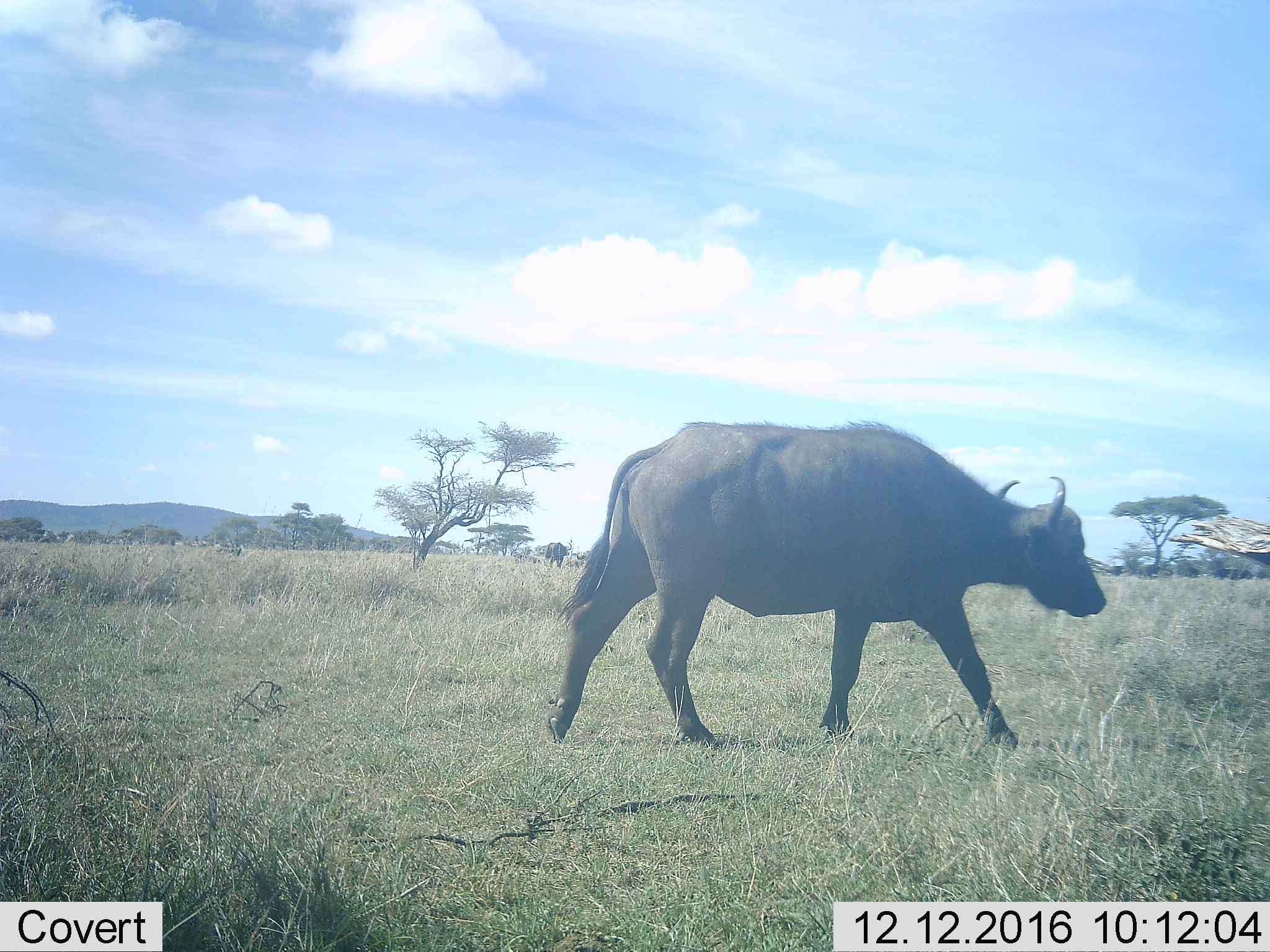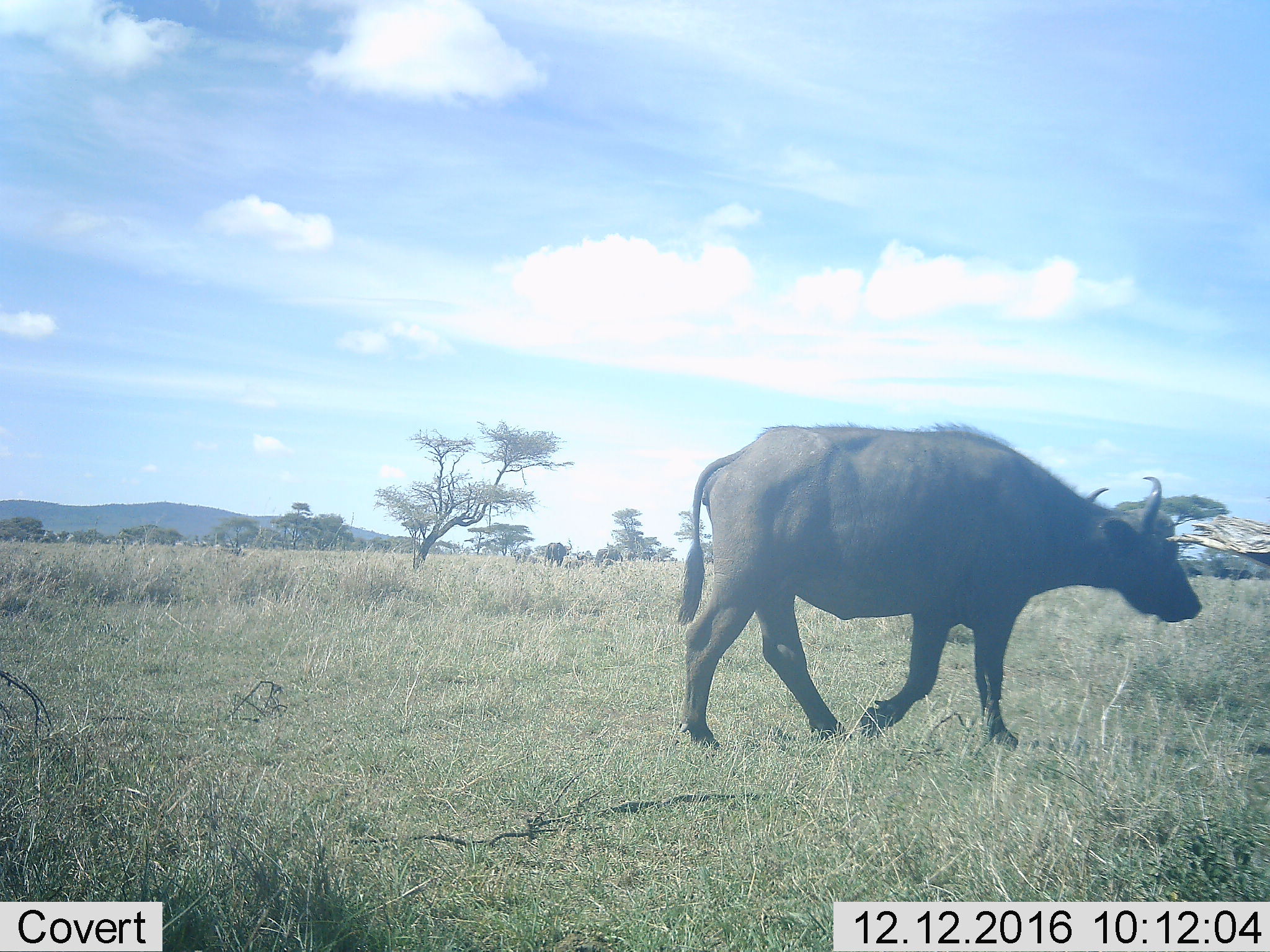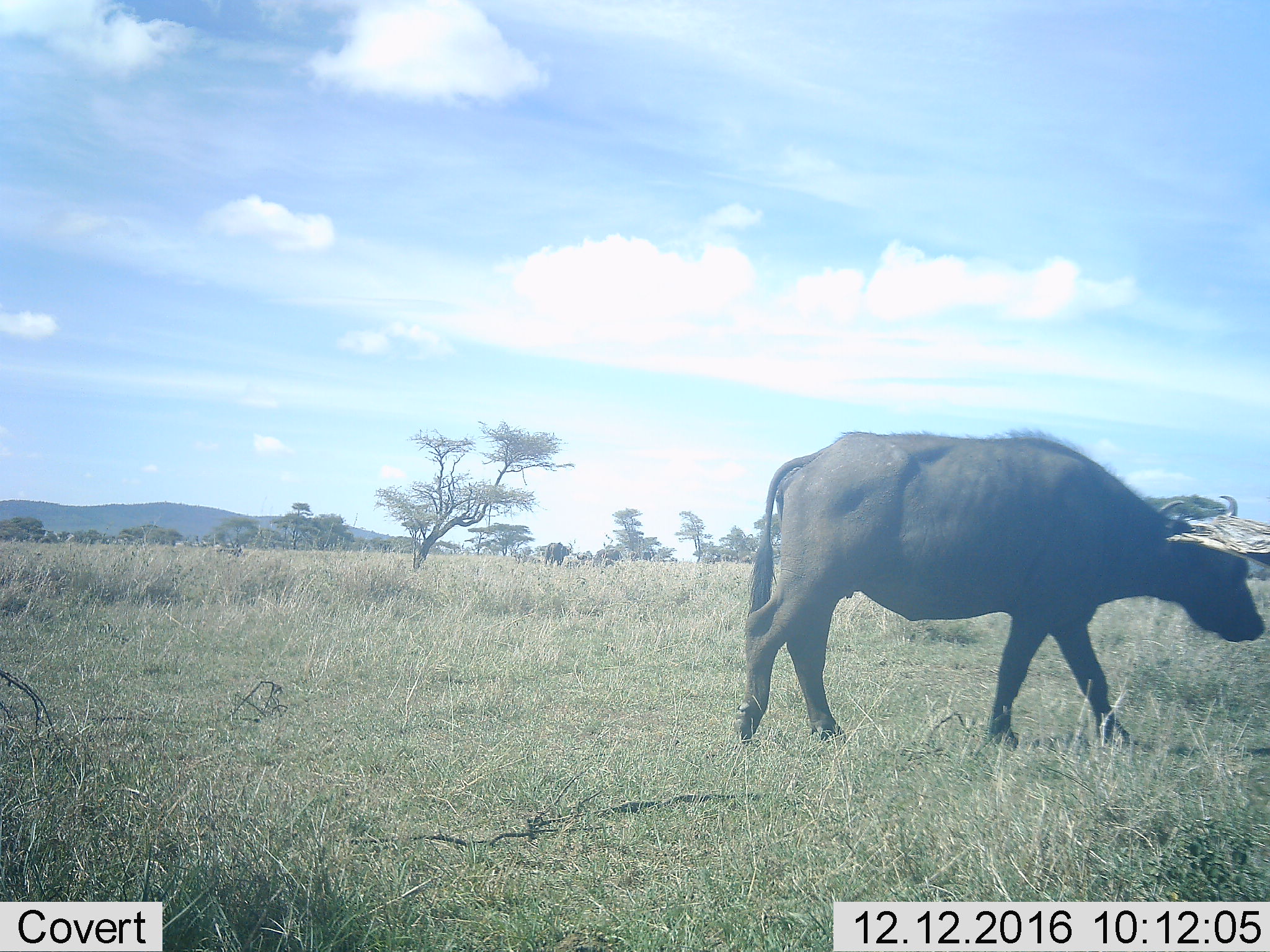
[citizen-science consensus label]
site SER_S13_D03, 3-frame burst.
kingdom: Animalia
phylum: Chordata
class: Mammalia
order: Artiodactyla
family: Bovidae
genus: Syncerus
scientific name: Syncerus caffer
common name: african buffalo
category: buffalo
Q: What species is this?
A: Buffalo (african buffalo) (Syncerus caffer).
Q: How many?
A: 1.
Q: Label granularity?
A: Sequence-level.